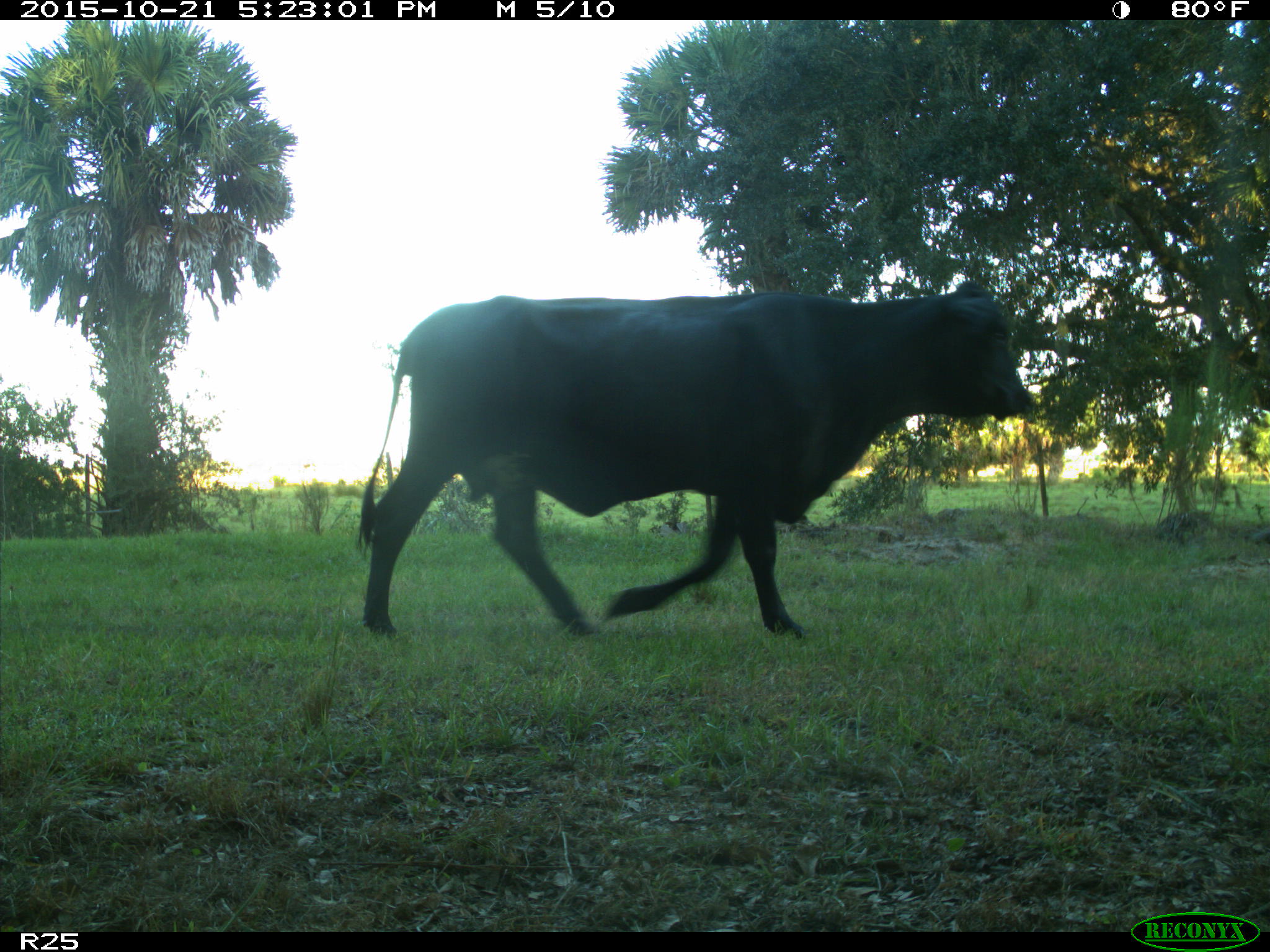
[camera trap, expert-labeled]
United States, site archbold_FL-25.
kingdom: Animalia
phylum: Chordata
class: Mammalia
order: Artiodactyla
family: Bovidae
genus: Bos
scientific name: Bos taurus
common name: domestic cow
Bos taurus (domestic cow).